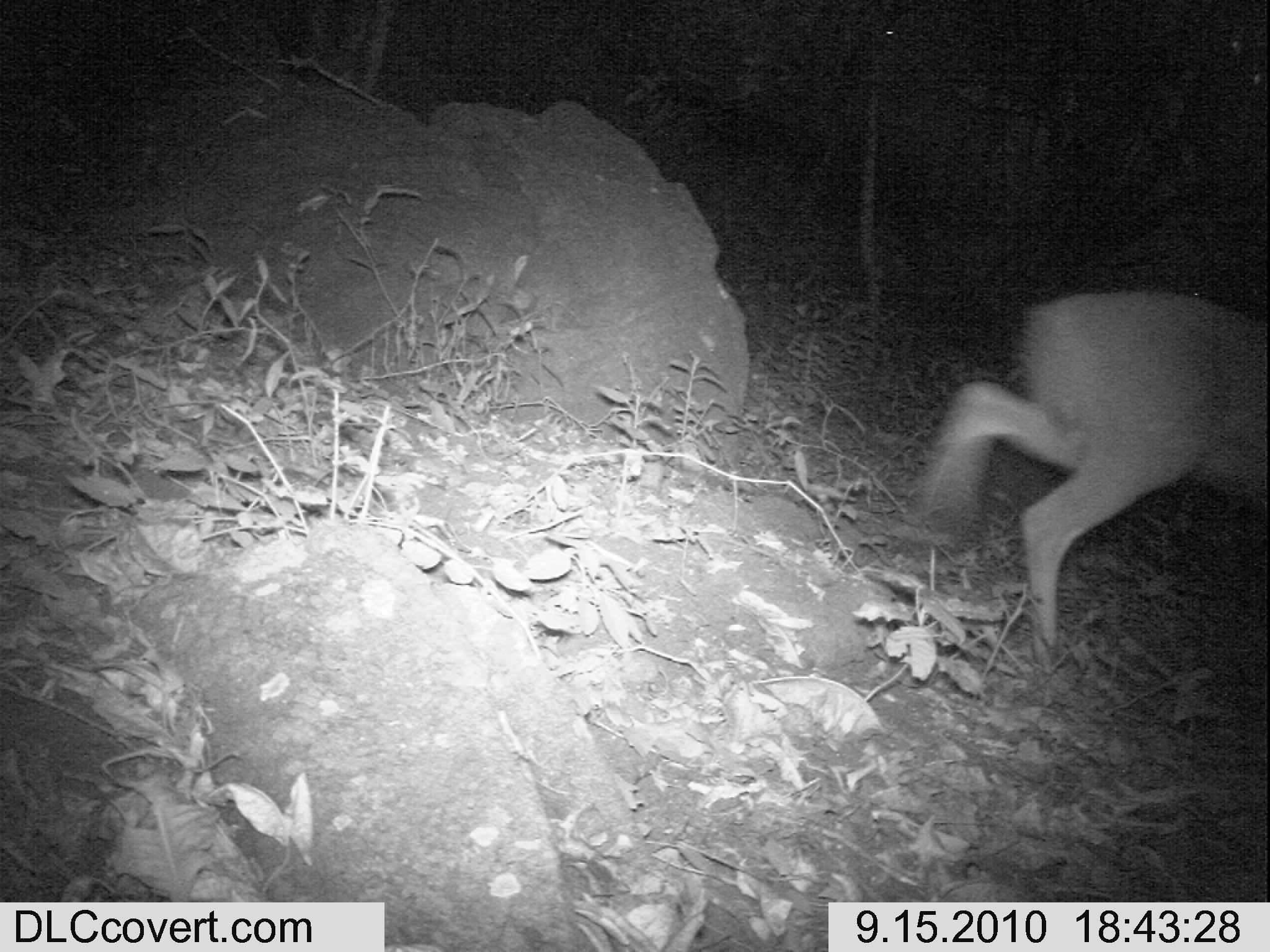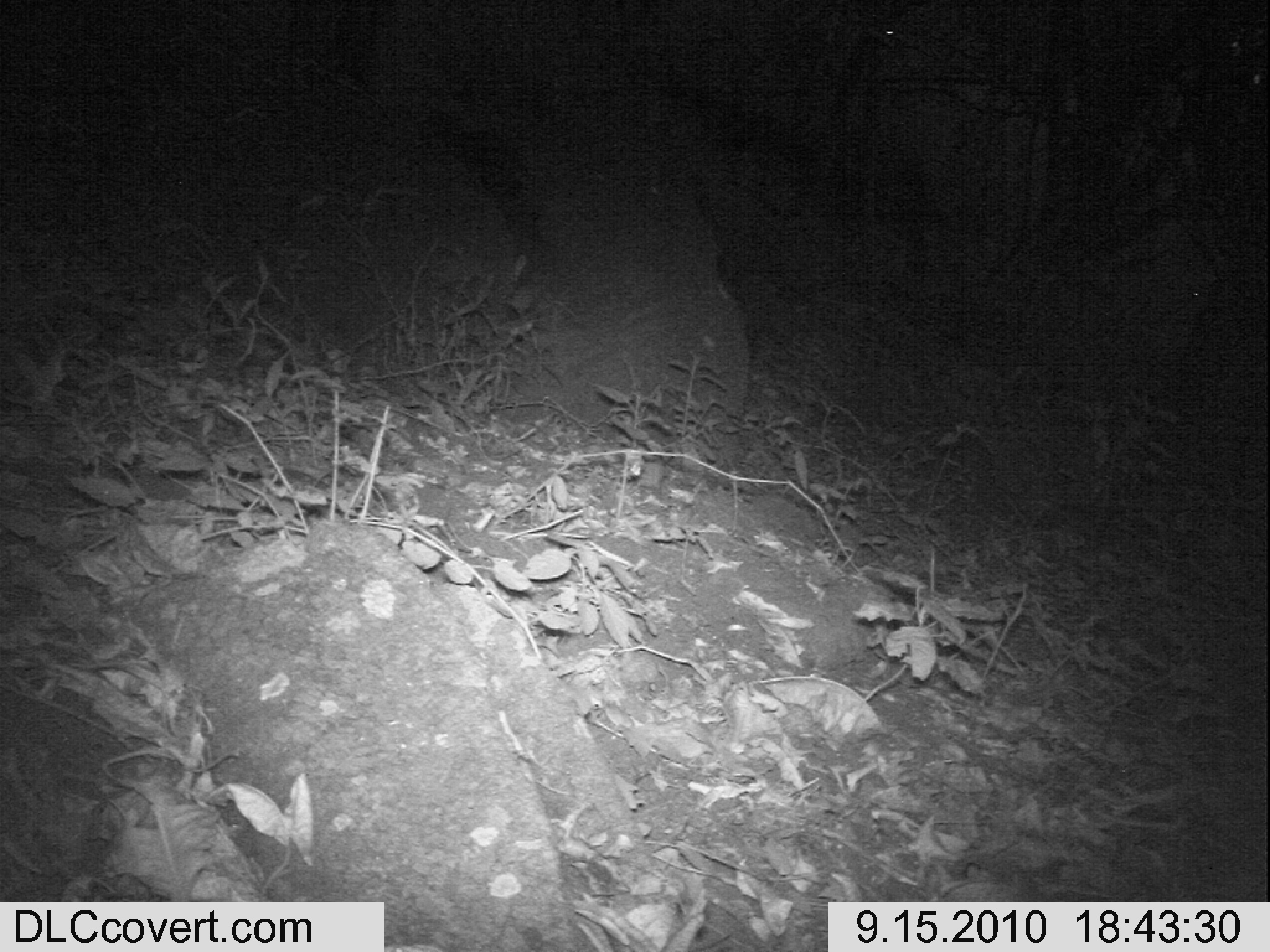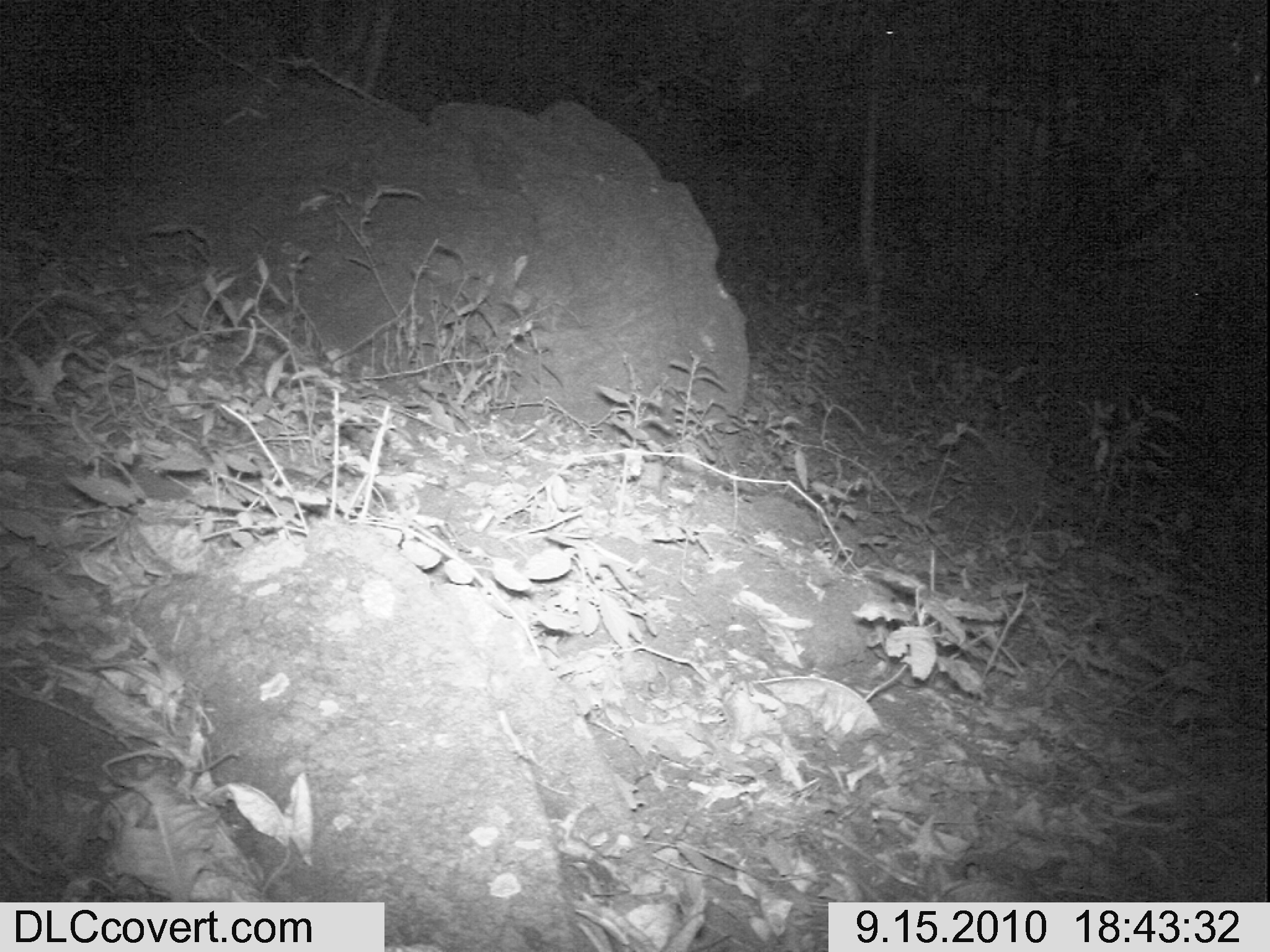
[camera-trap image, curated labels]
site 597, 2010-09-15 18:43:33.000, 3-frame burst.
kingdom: Animalia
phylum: Chordata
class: Mammalia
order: Artiodactyla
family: Bovidae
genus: Tragelaphus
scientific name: Tragelaphus scriptus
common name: bushbuck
Tragelaphus scriptus (bushbuck), count 1.